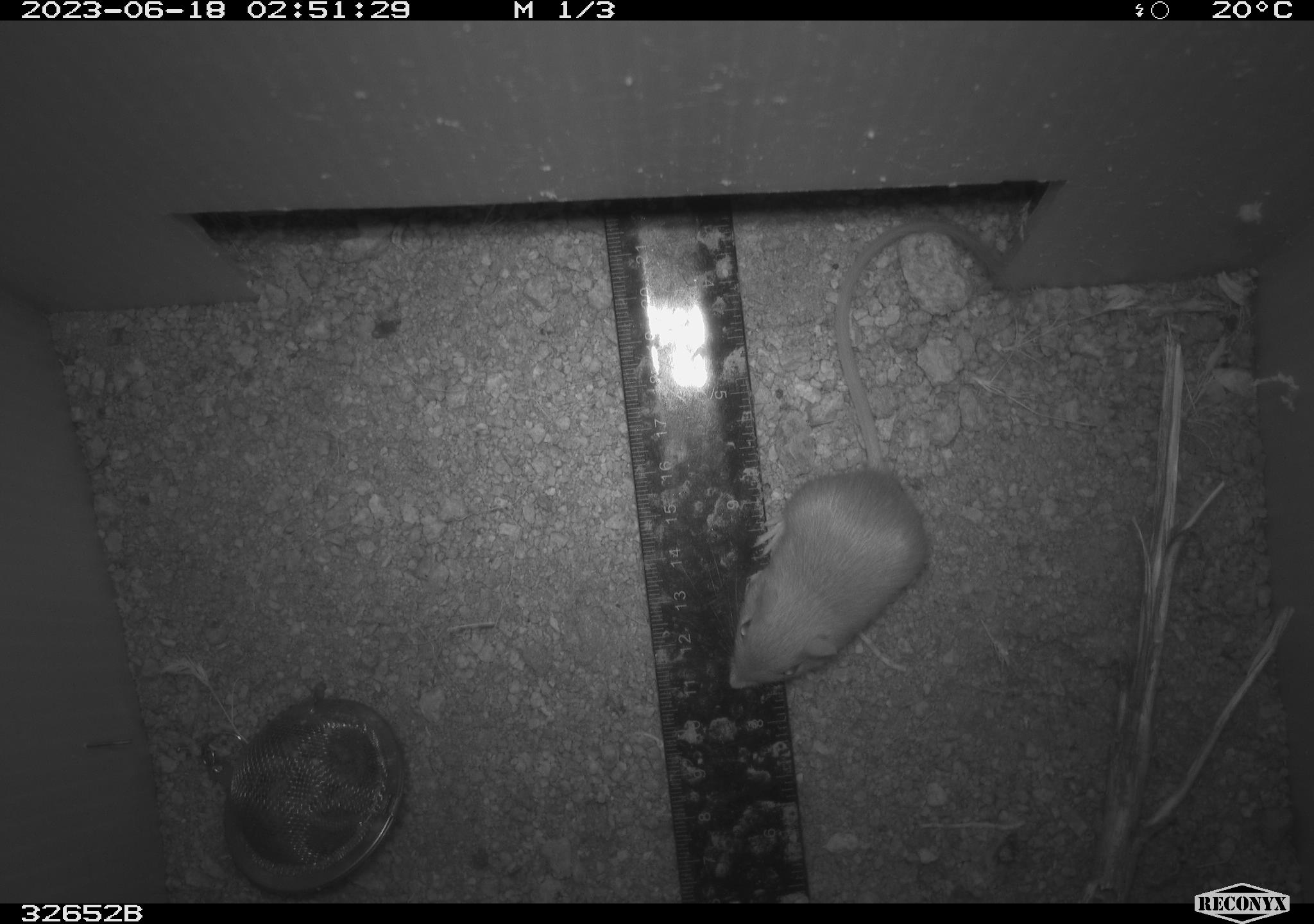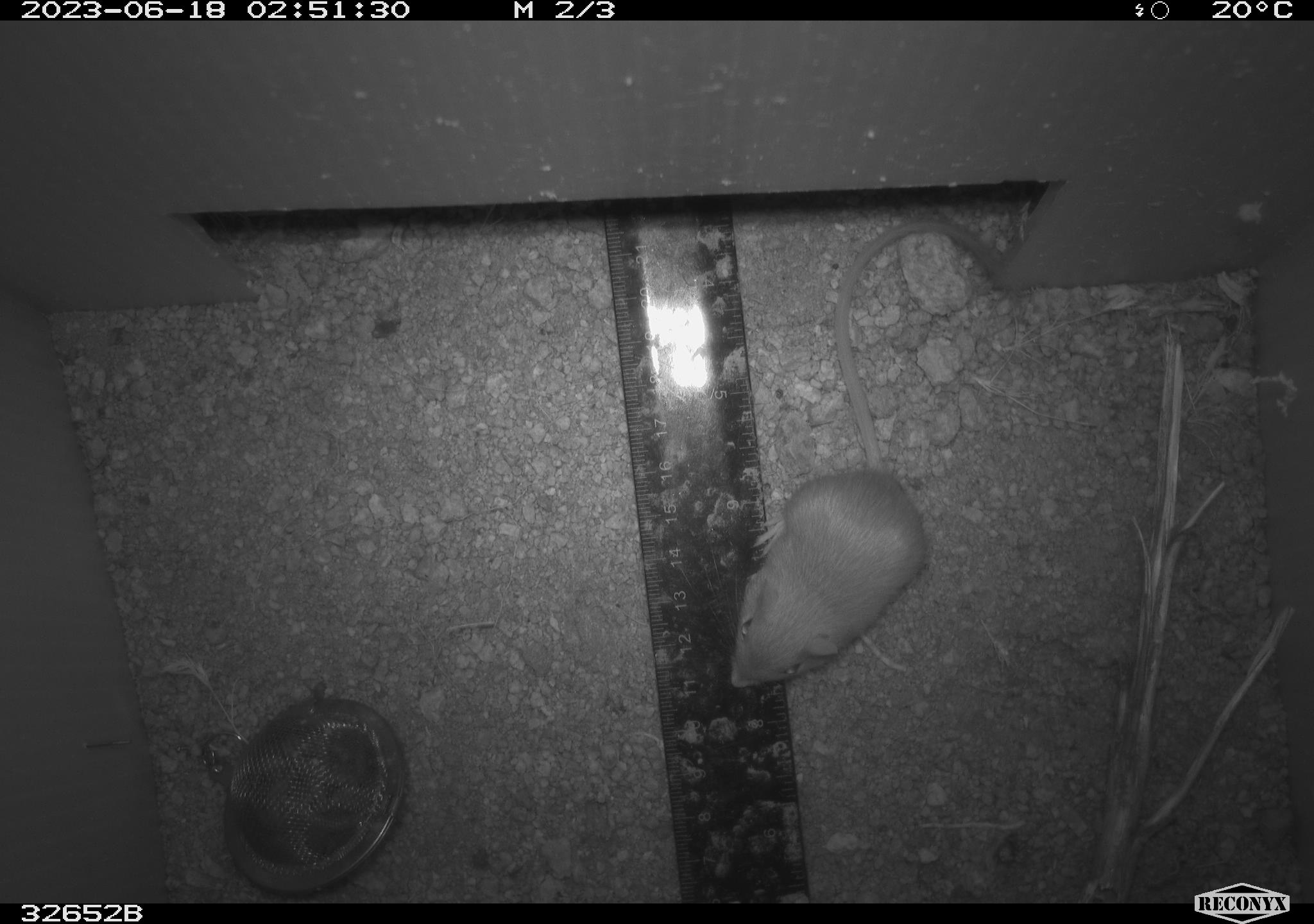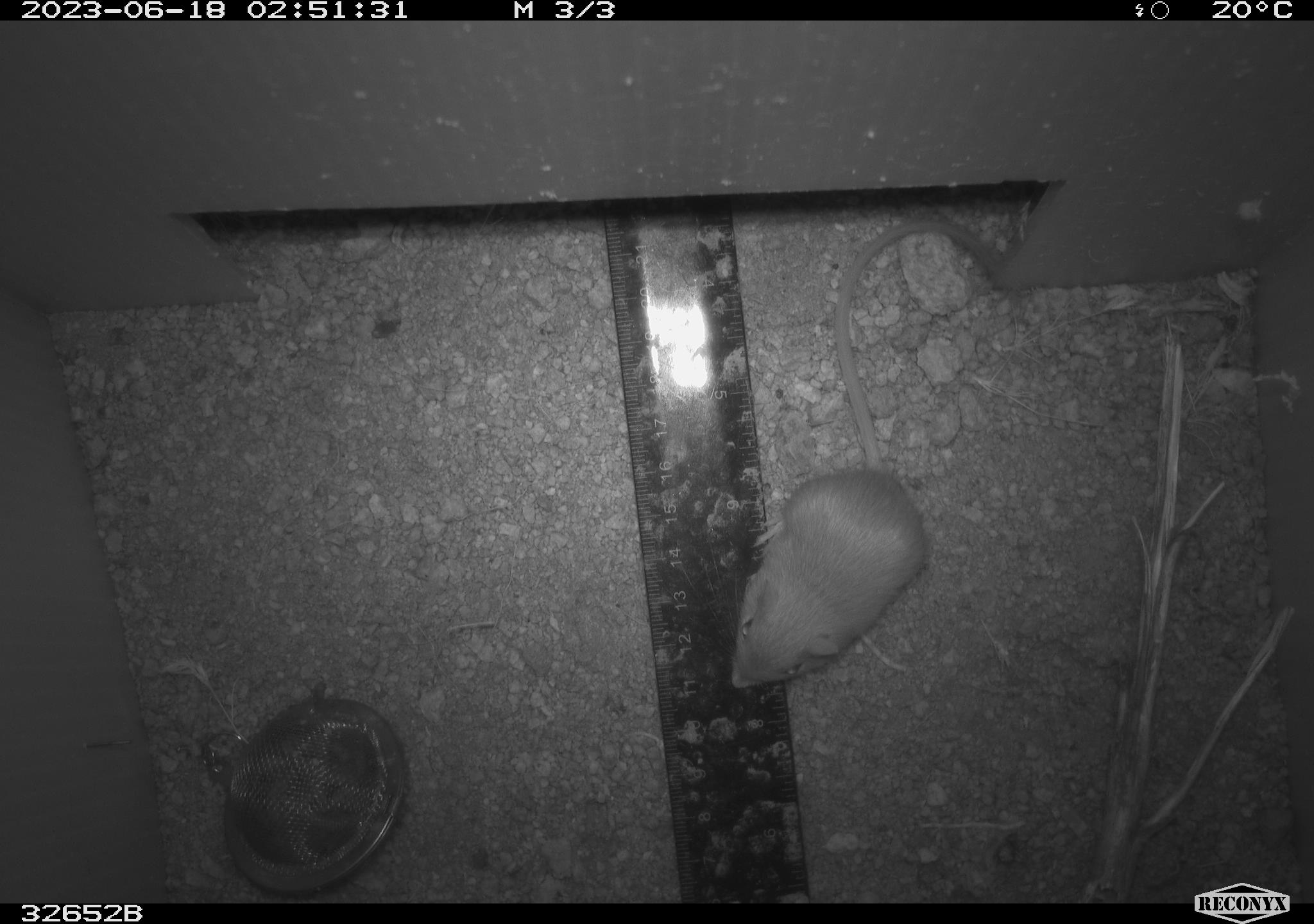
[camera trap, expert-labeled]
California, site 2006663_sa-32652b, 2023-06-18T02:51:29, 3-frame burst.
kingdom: Animalia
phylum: Chordata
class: Mammalia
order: Rodentia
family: Heteromyidae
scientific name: Heteromyidae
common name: kangaroo rats and pocket mice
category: heteromyidae family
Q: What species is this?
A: Heteromyidae family (kangaroo rats and pocket mice) (Heteromyidae).